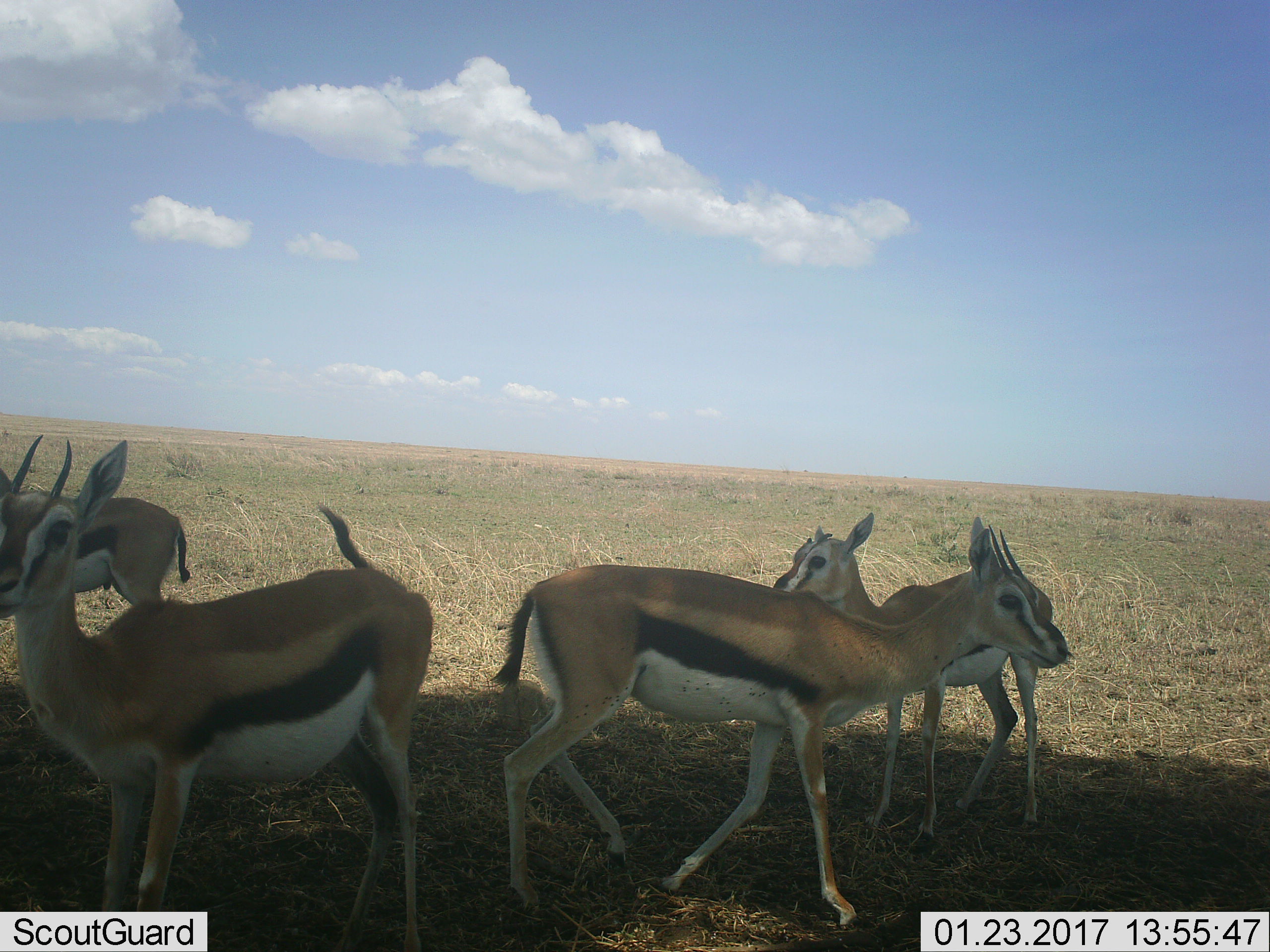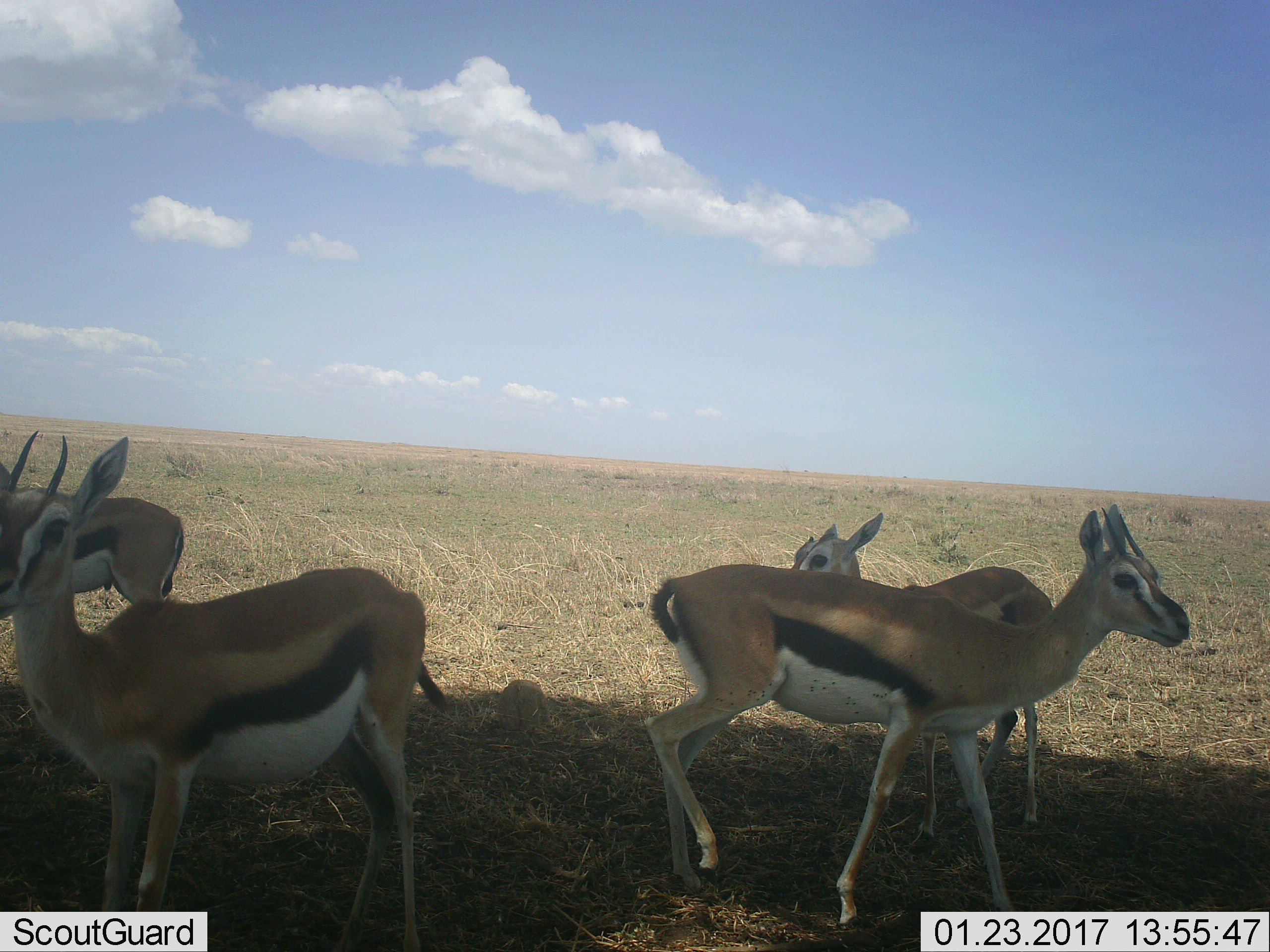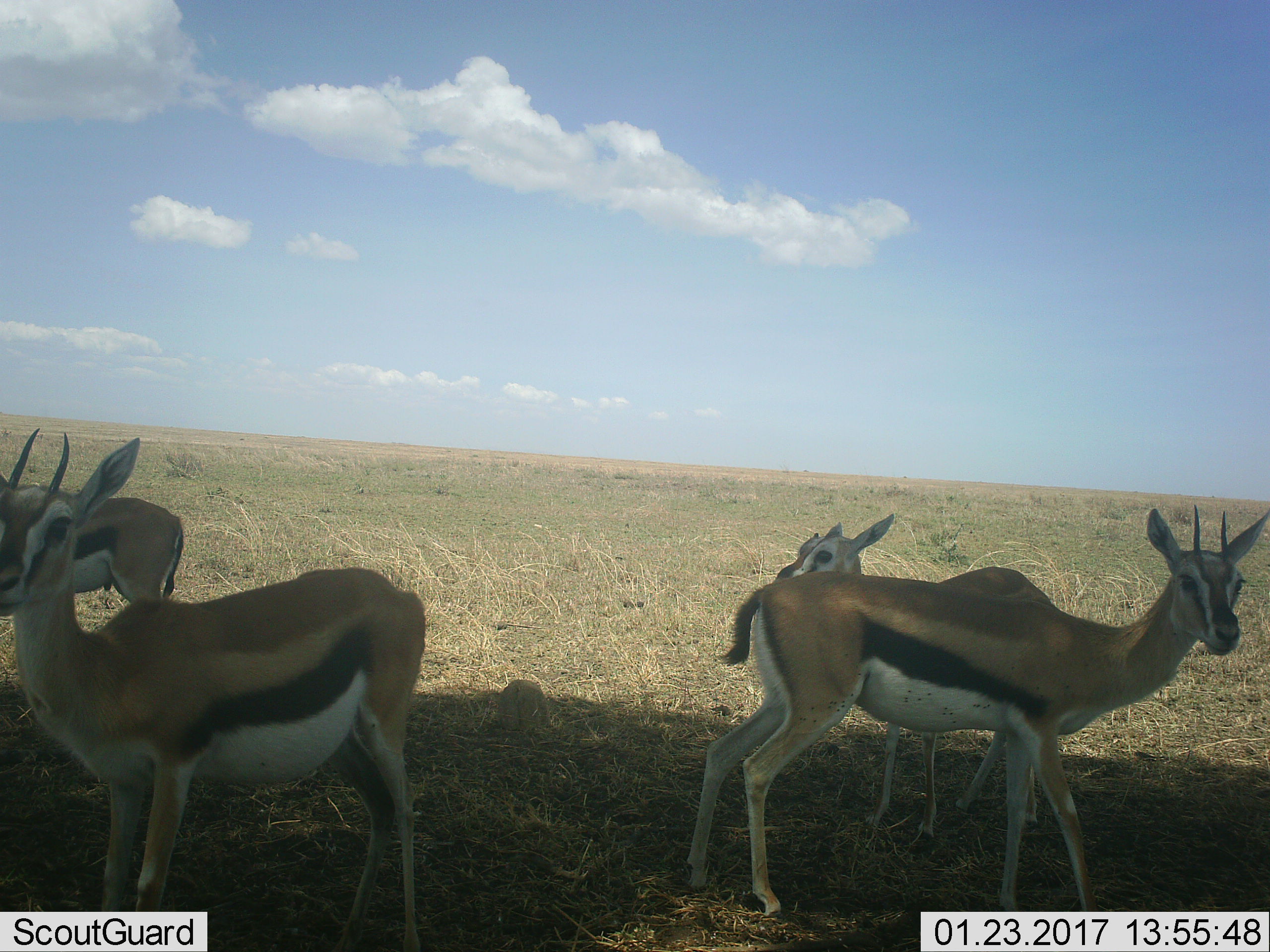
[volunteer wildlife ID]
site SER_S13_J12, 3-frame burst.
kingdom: Animalia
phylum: Chordata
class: Mammalia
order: Artiodactyla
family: Bovidae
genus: Eudorcas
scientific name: Eudorcas thomsonii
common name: thomson's gazelle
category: gazellethomsons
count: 4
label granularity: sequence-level